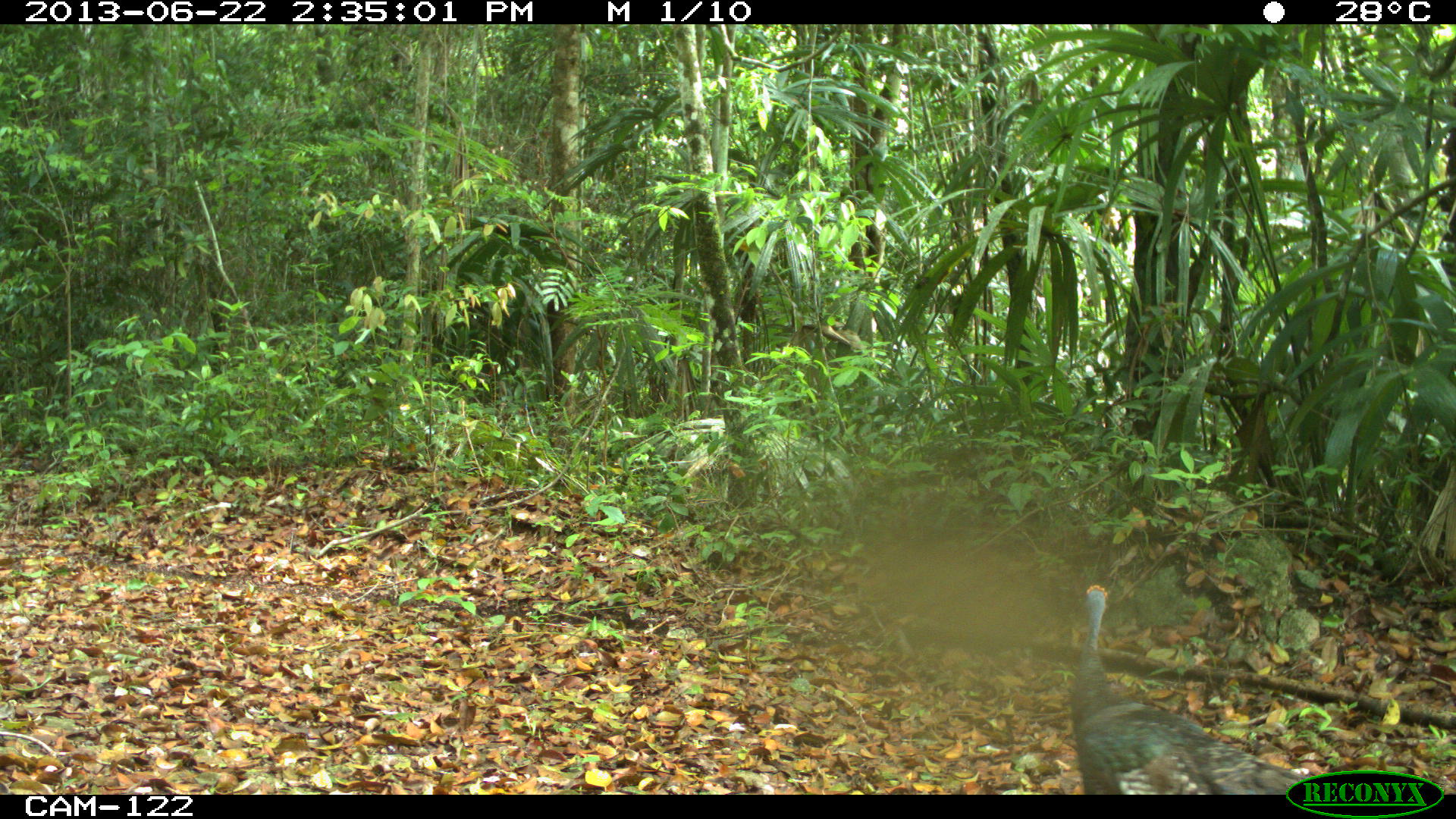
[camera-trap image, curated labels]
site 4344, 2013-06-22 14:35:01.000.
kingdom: Animalia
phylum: Chordata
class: Aves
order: Galliformes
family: Phasianidae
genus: Meleagris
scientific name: Meleagris ocellata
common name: ocellated turkey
Meleagris ocellata (ocellated turkey), count 3.